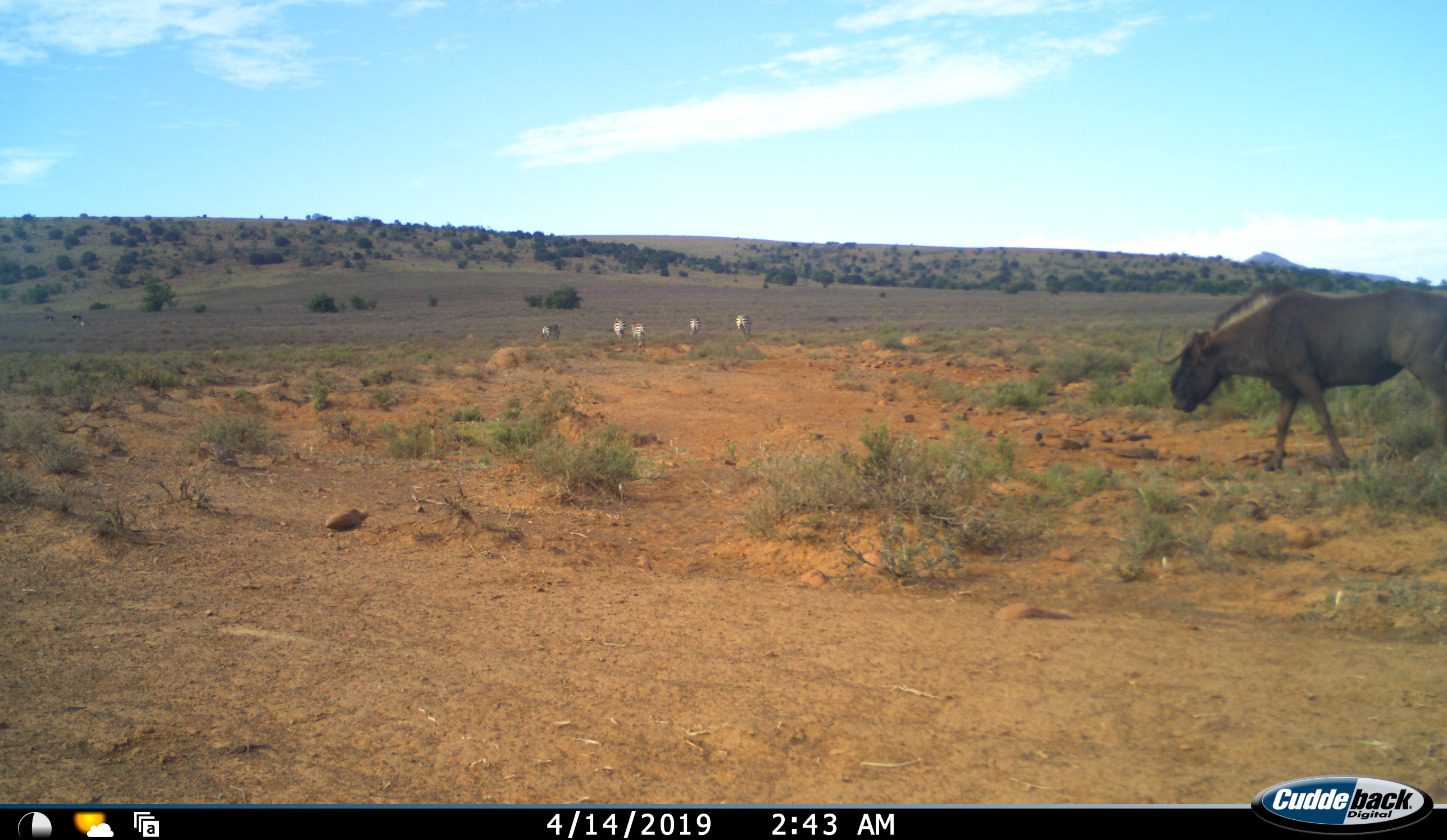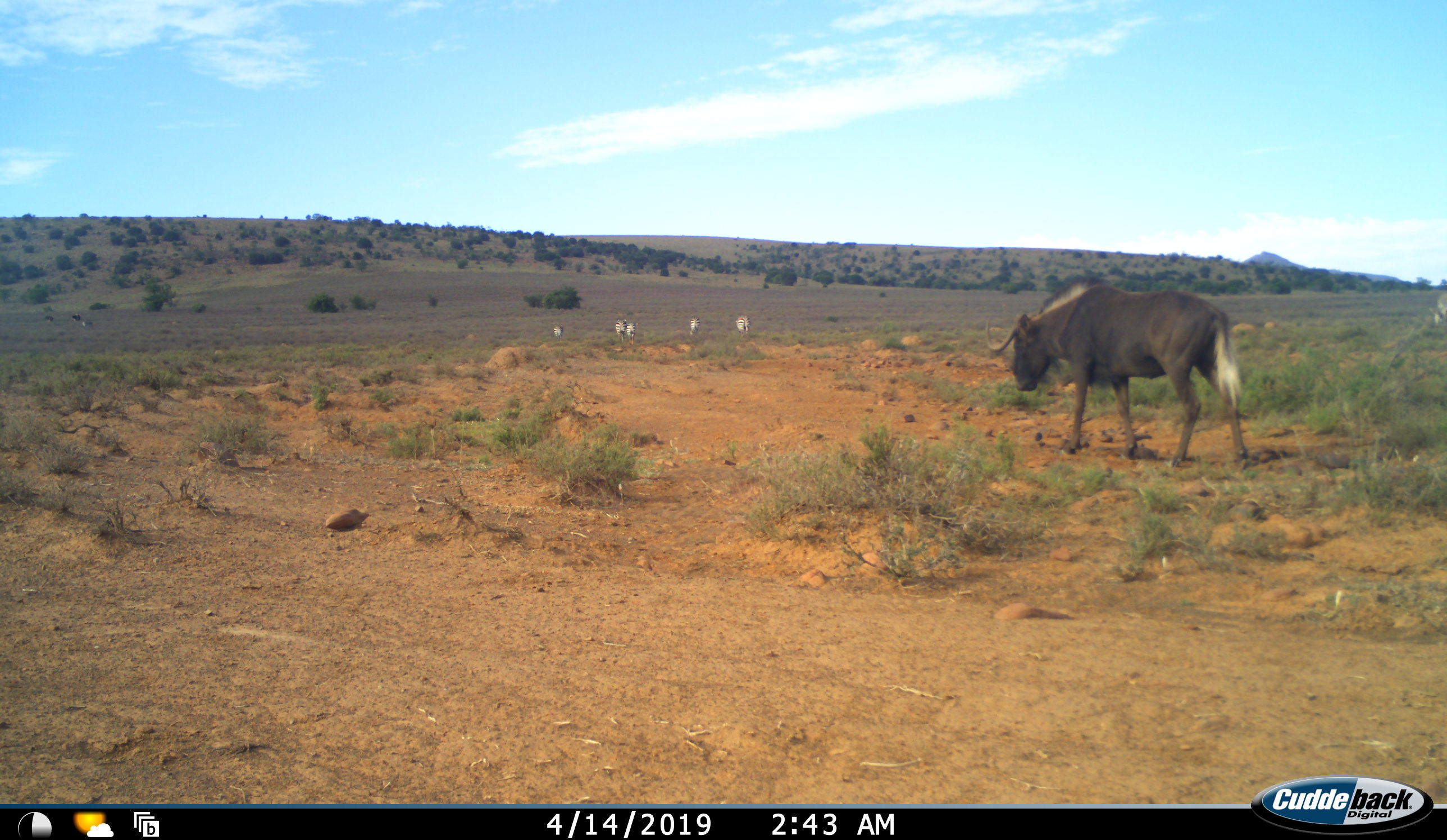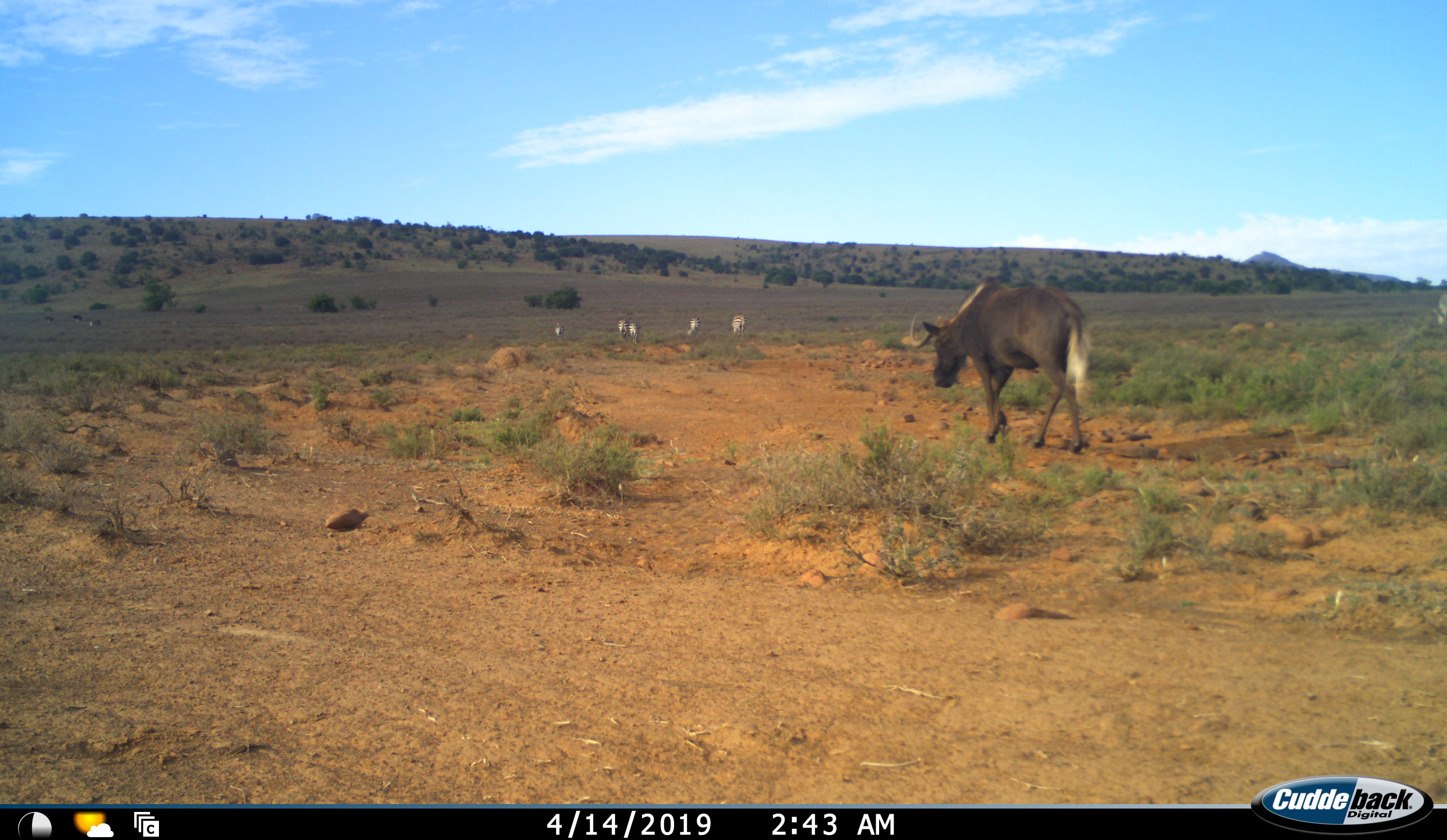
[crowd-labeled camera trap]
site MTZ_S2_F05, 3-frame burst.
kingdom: Animalia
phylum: Chordata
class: Mammalia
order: Artiodactyla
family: Bovidae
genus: Connochaetes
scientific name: Connochaetes gnou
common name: black wildebeest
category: wildebeestblack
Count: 1.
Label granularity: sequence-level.